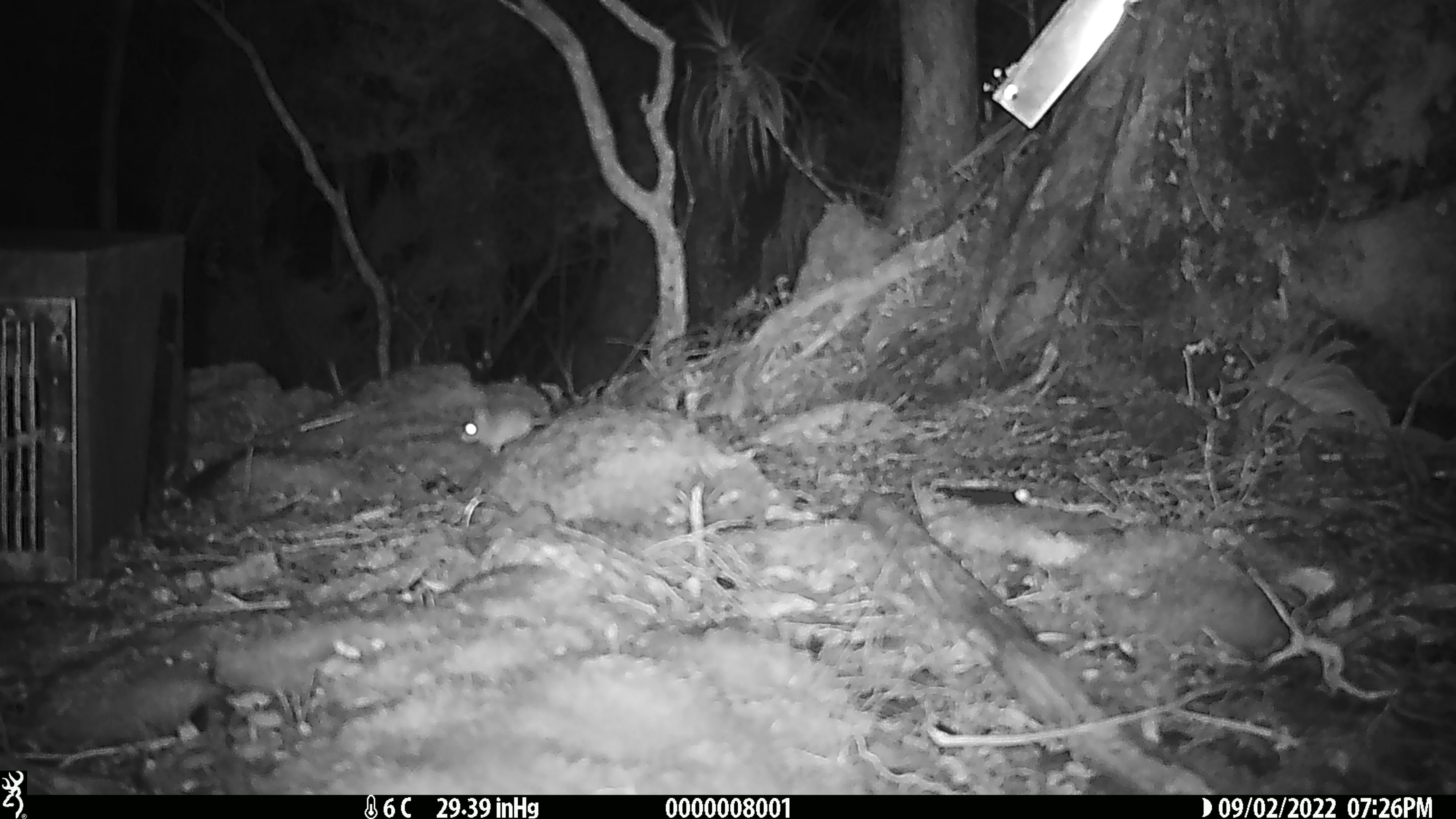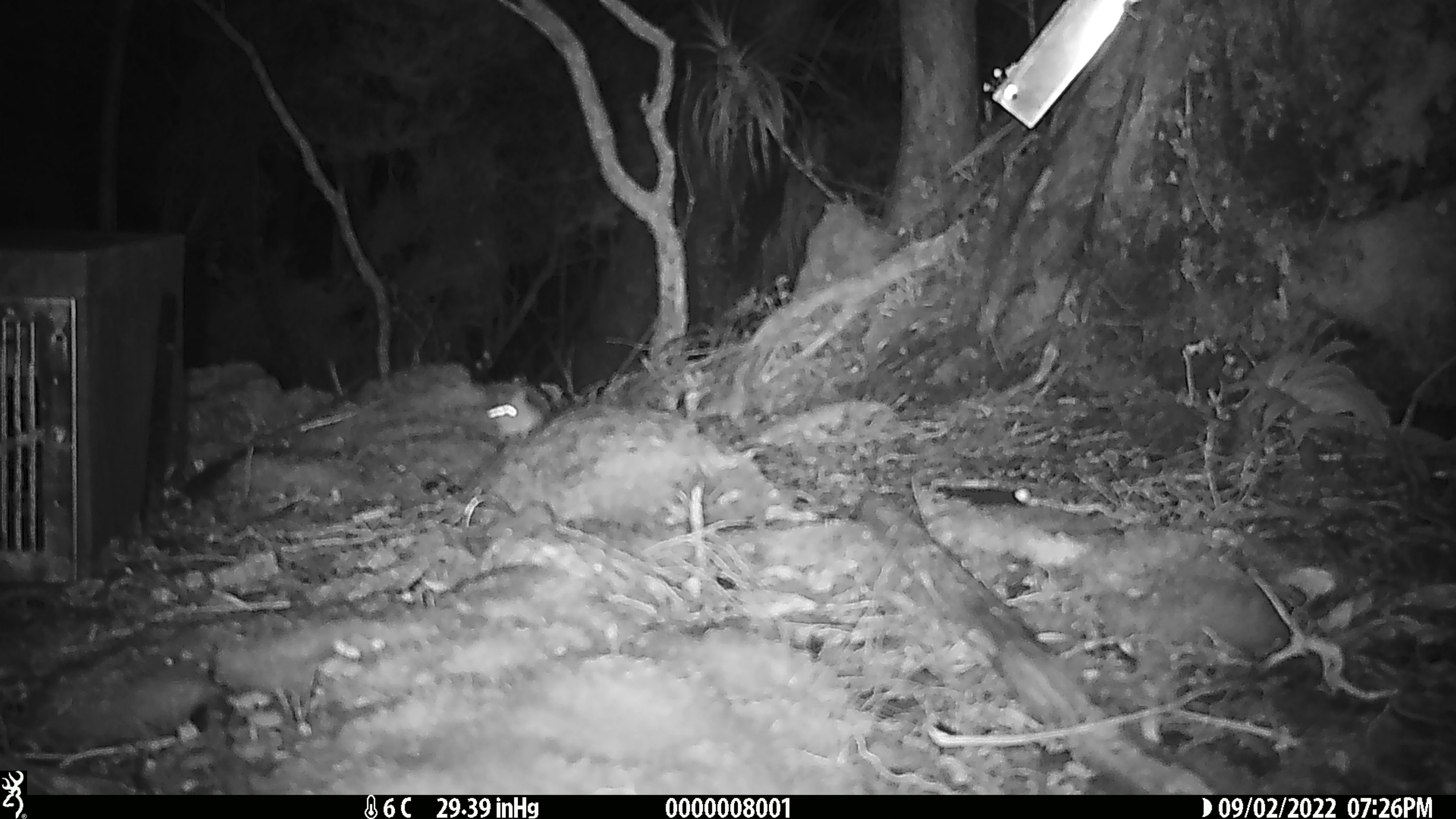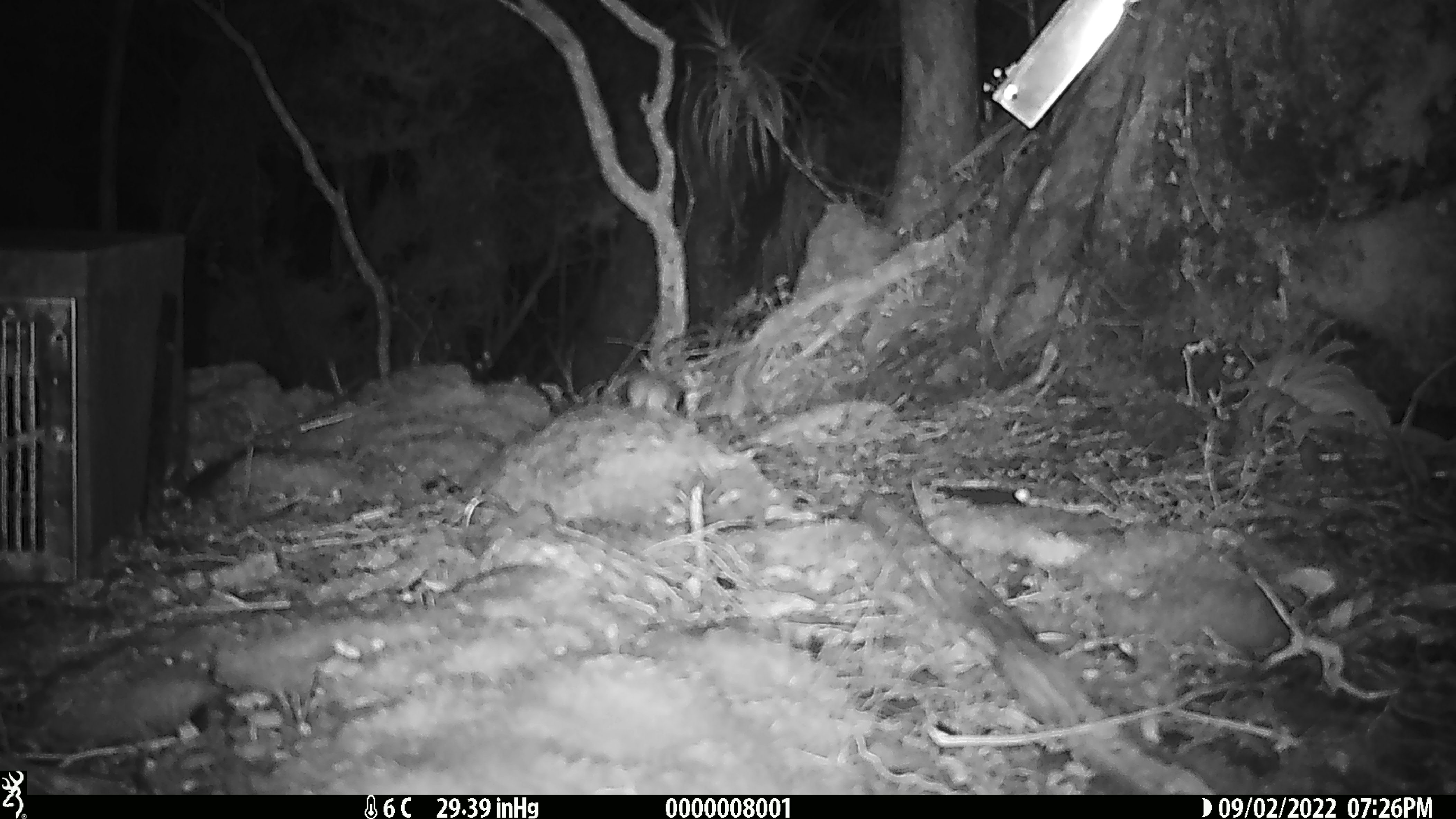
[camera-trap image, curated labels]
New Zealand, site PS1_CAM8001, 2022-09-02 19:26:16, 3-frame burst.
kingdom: Animalia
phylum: Chordata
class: Mammalia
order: Rodentia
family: Muridae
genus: Mus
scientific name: Mus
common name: mouse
Mouse (Mus).